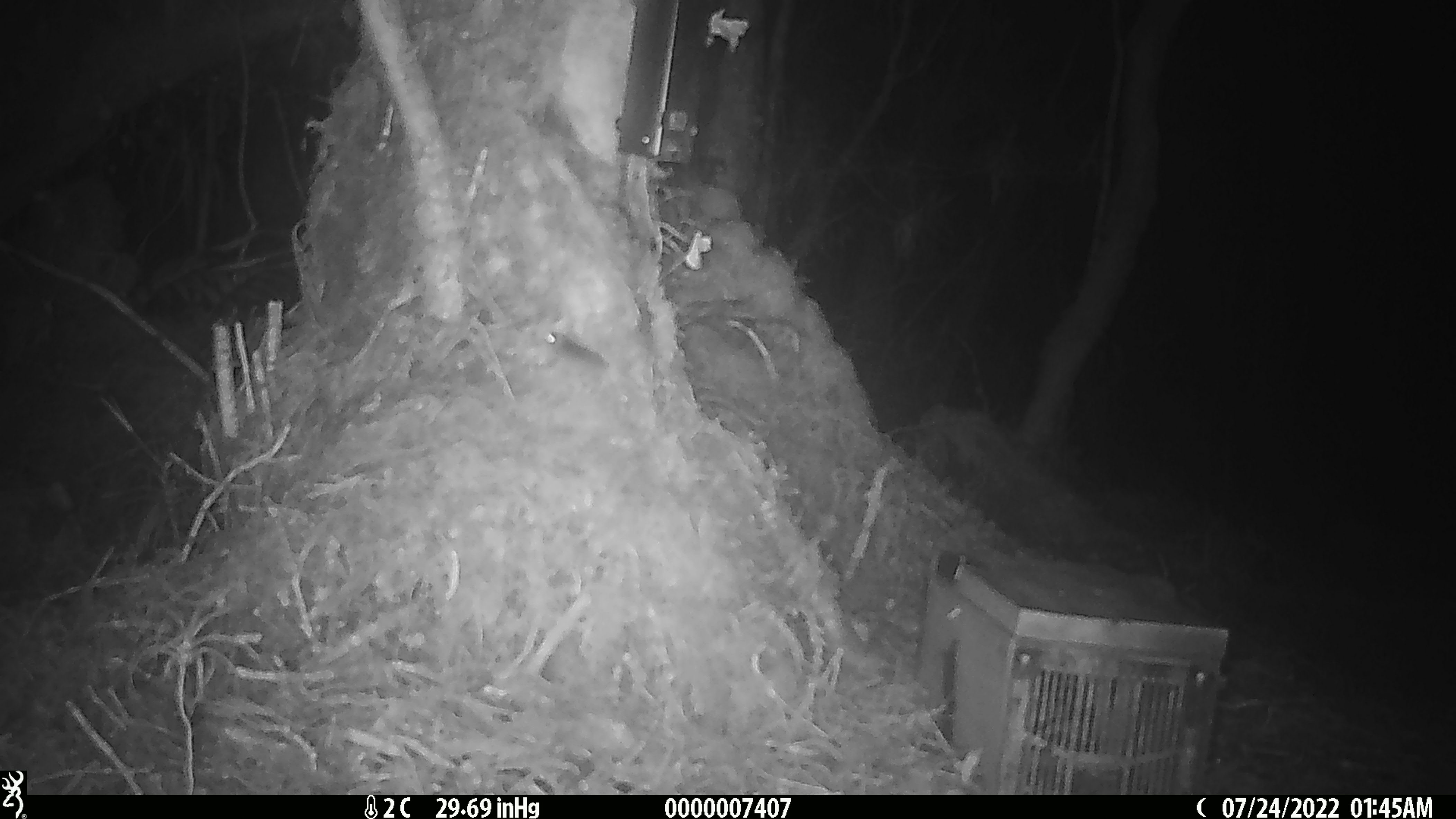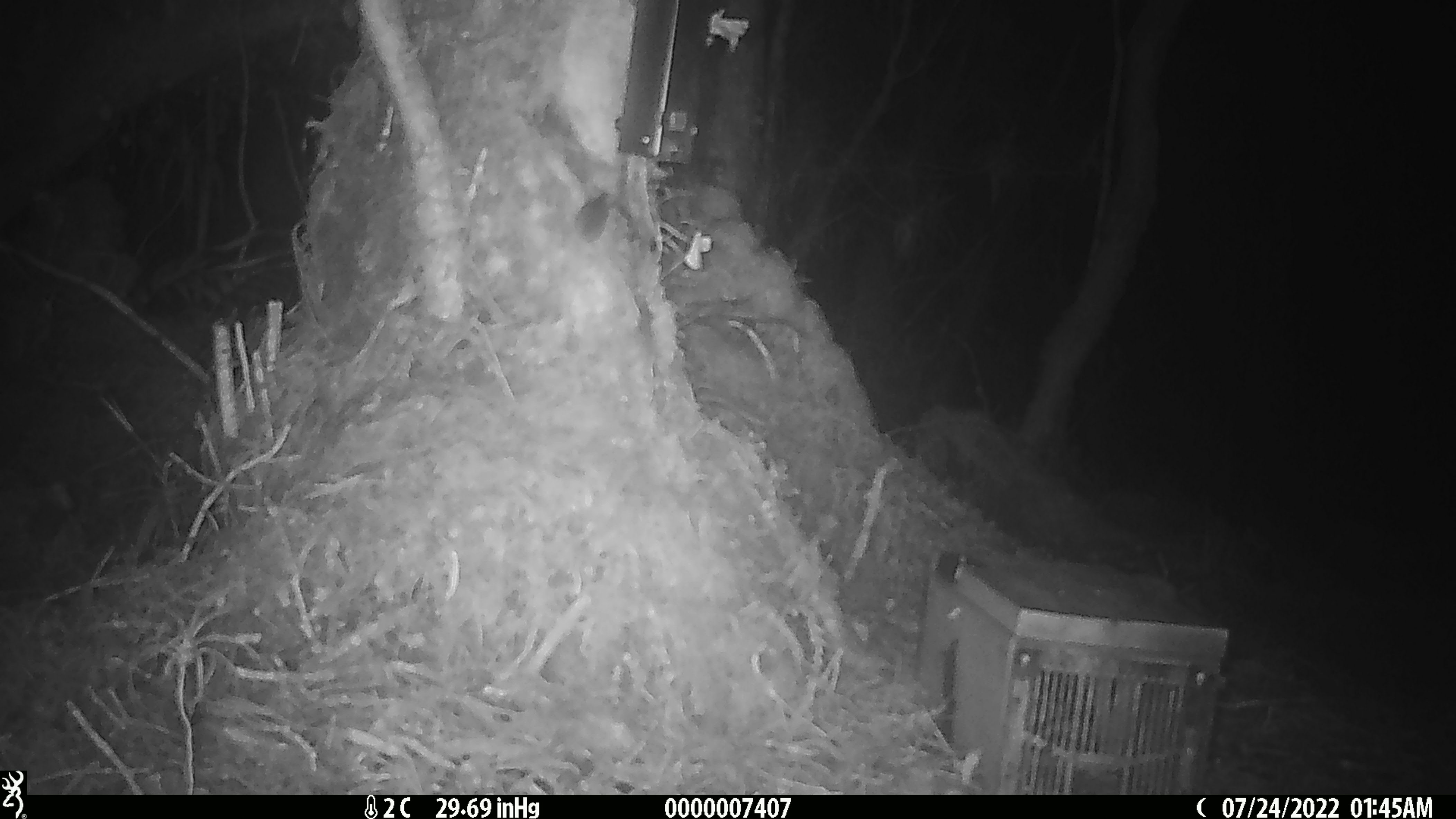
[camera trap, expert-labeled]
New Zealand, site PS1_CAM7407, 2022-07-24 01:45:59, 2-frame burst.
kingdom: Animalia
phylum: Chordata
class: Mammalia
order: Rodentia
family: Muridae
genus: Mus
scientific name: Mus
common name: mouse